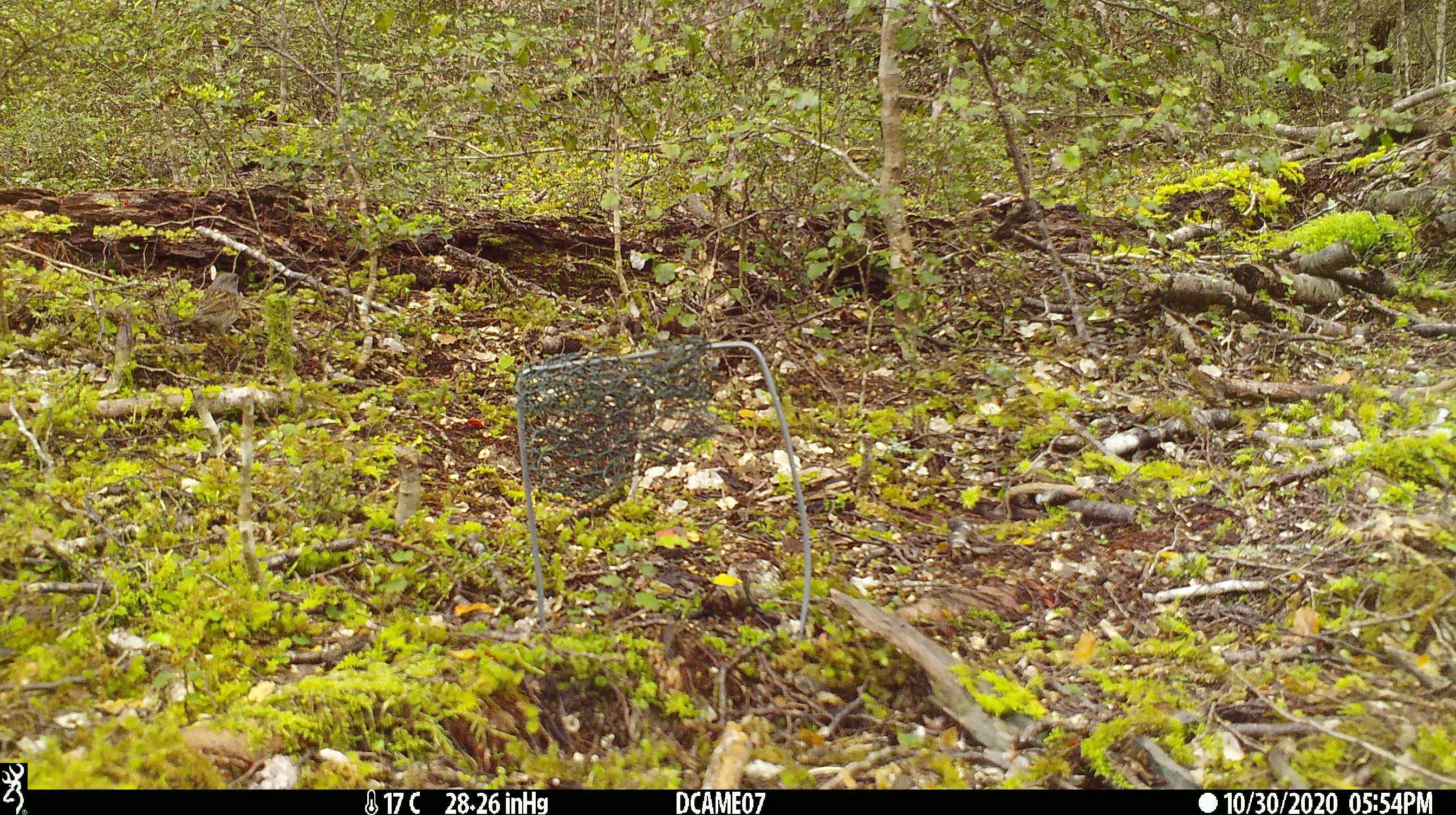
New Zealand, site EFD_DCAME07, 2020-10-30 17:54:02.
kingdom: Animalia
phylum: Chordata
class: Aves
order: Passeriformes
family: Prunellidae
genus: Prunella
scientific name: Prunella modularis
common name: dunnock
Dunnock (Prunella modularis).